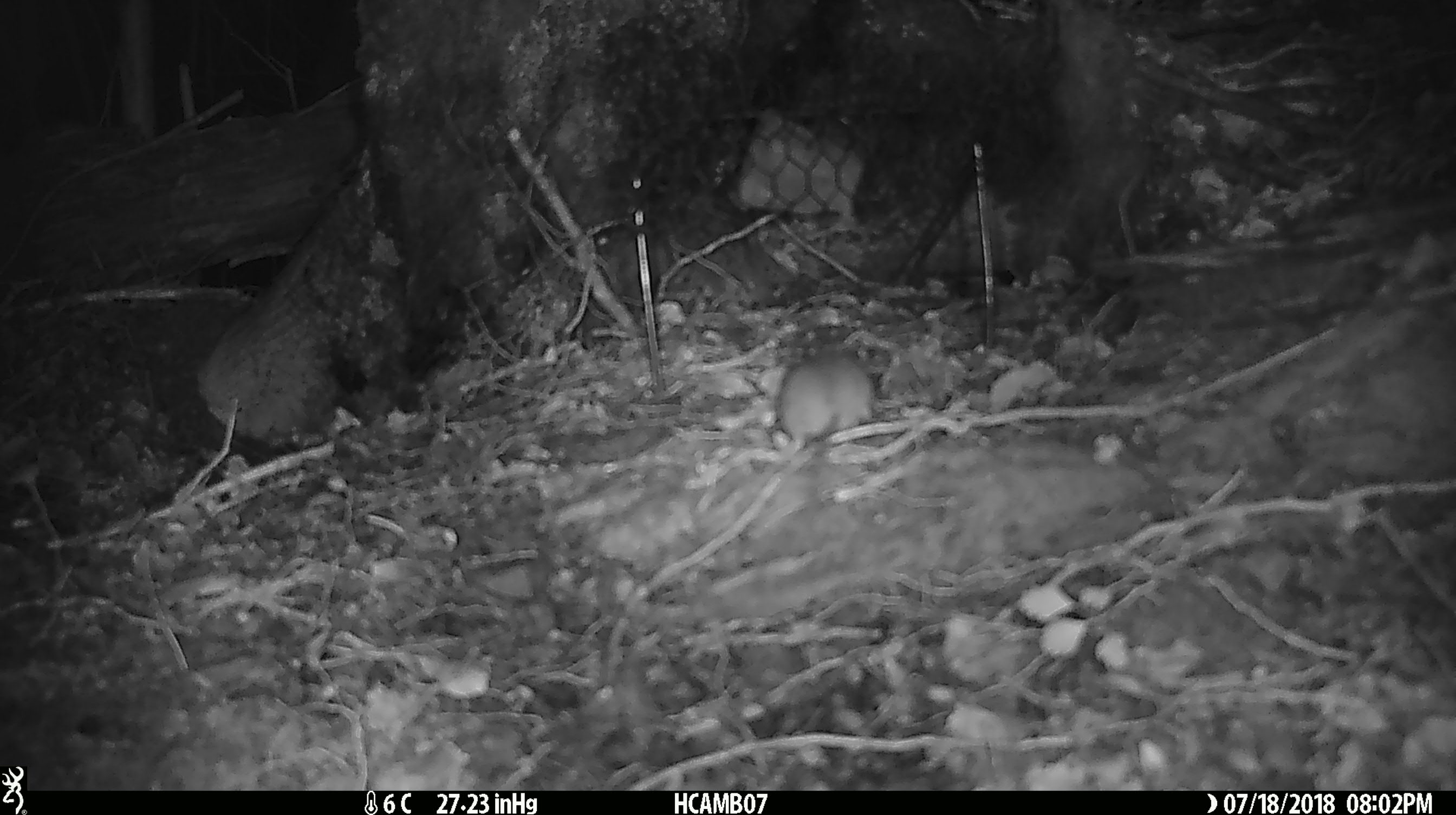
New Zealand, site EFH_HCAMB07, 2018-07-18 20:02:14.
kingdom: Animalia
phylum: Chordata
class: Mammalia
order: Rodentia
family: Muridae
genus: Mus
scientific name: Mus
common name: mouse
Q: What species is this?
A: Mouse (Mus).